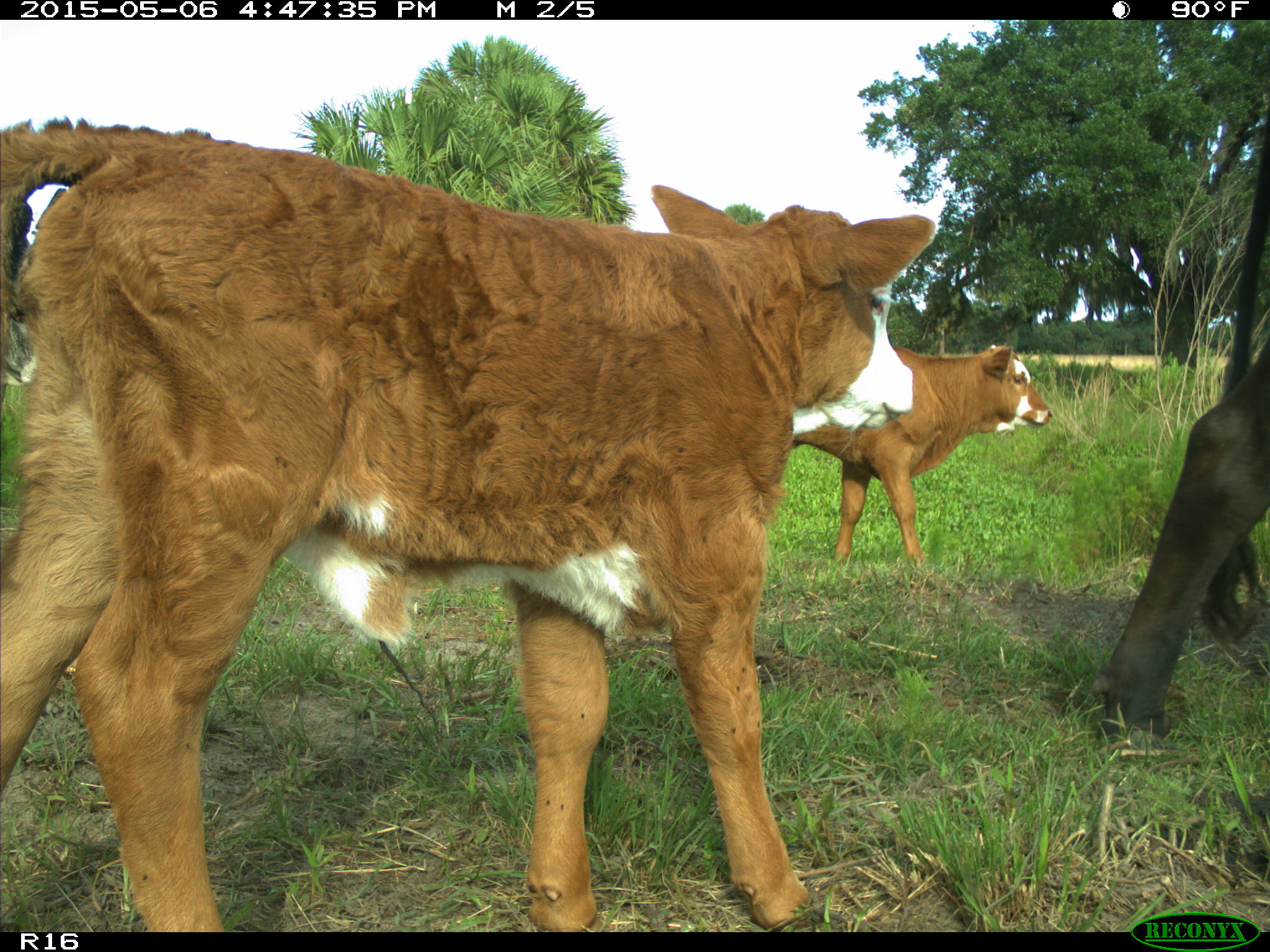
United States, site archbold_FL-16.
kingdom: Animalia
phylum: Chordata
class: Mammalia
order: Artiodactyla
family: Bovidae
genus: Bos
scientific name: Bos taurus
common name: domestic cow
Bos taurus (domestic cow).